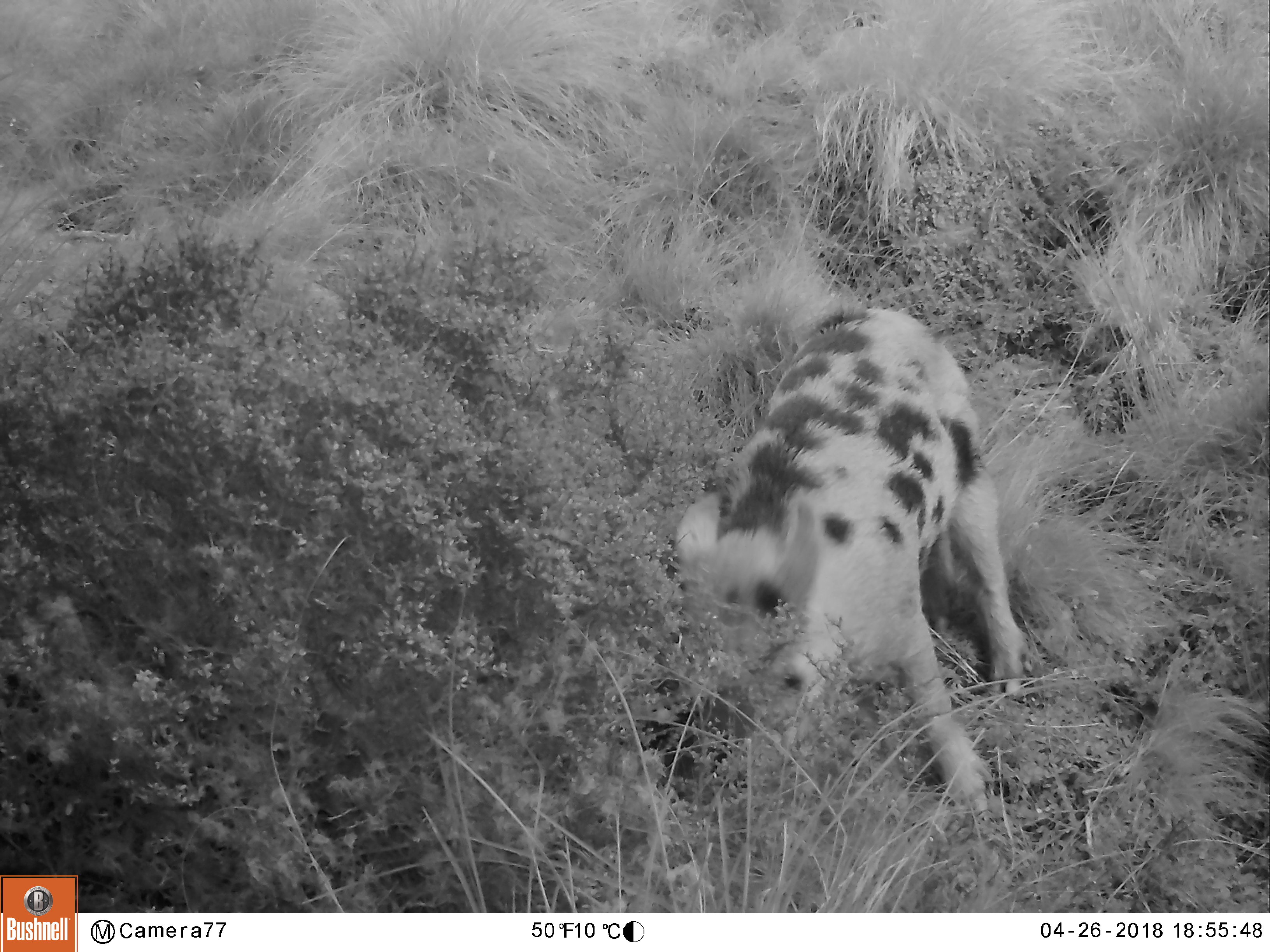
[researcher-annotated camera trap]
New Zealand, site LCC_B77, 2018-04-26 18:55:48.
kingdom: Animalia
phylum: Chordata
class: Mammalia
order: Artiodactyla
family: Suidae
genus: Sus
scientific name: Sus scrofa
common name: pig